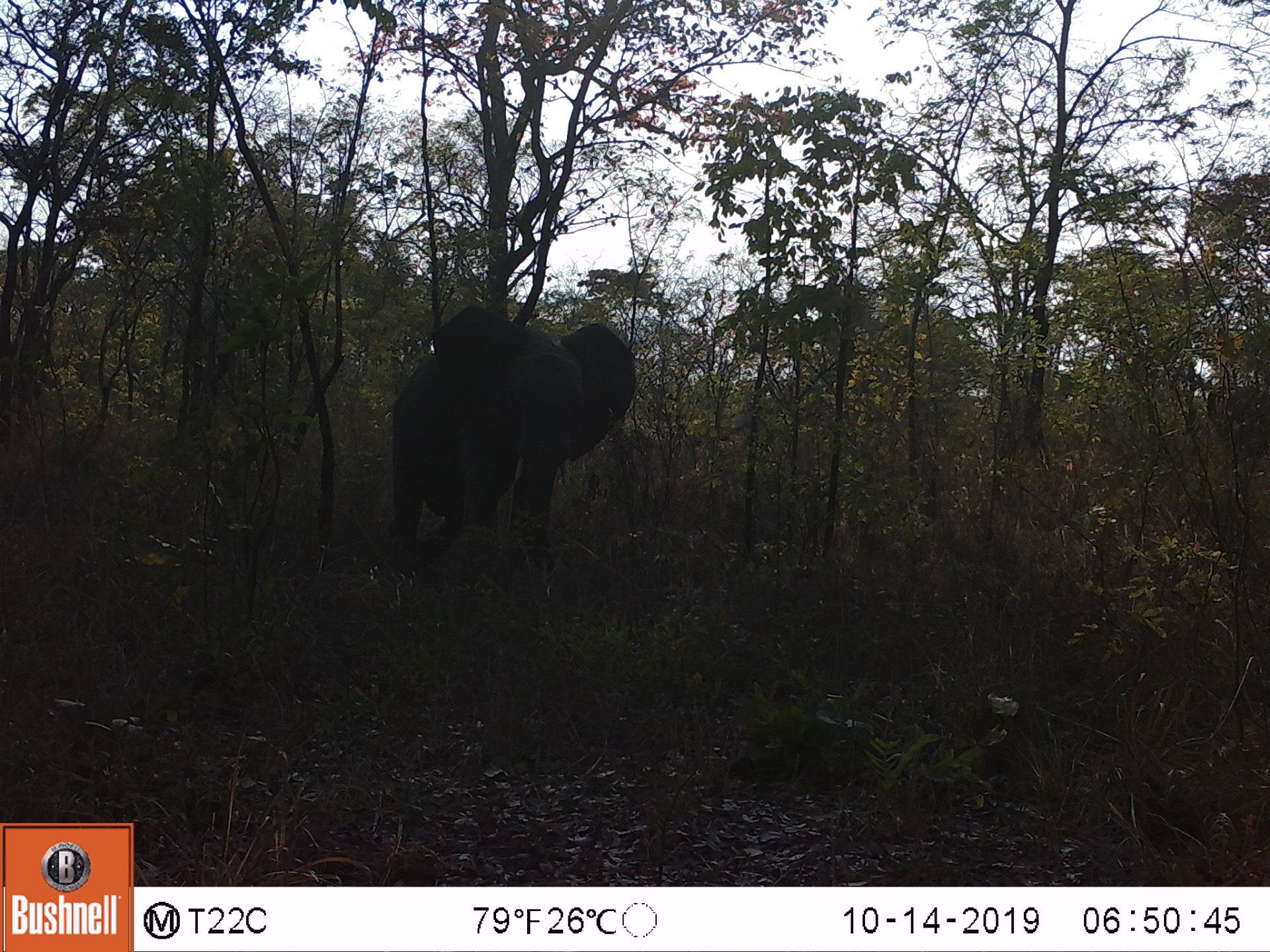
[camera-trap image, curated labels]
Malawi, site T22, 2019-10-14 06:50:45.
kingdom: Animalia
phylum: Chordata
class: Mammalia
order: Proboscidea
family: Elephantidae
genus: Loxodonta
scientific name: Loxodonta africana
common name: african savanna elephant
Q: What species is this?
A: African savanna elephant (Loxodonta africana).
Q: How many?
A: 1.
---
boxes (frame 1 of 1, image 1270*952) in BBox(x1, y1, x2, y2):
african savanna elephant: BBox(372, 294, 651, 598)